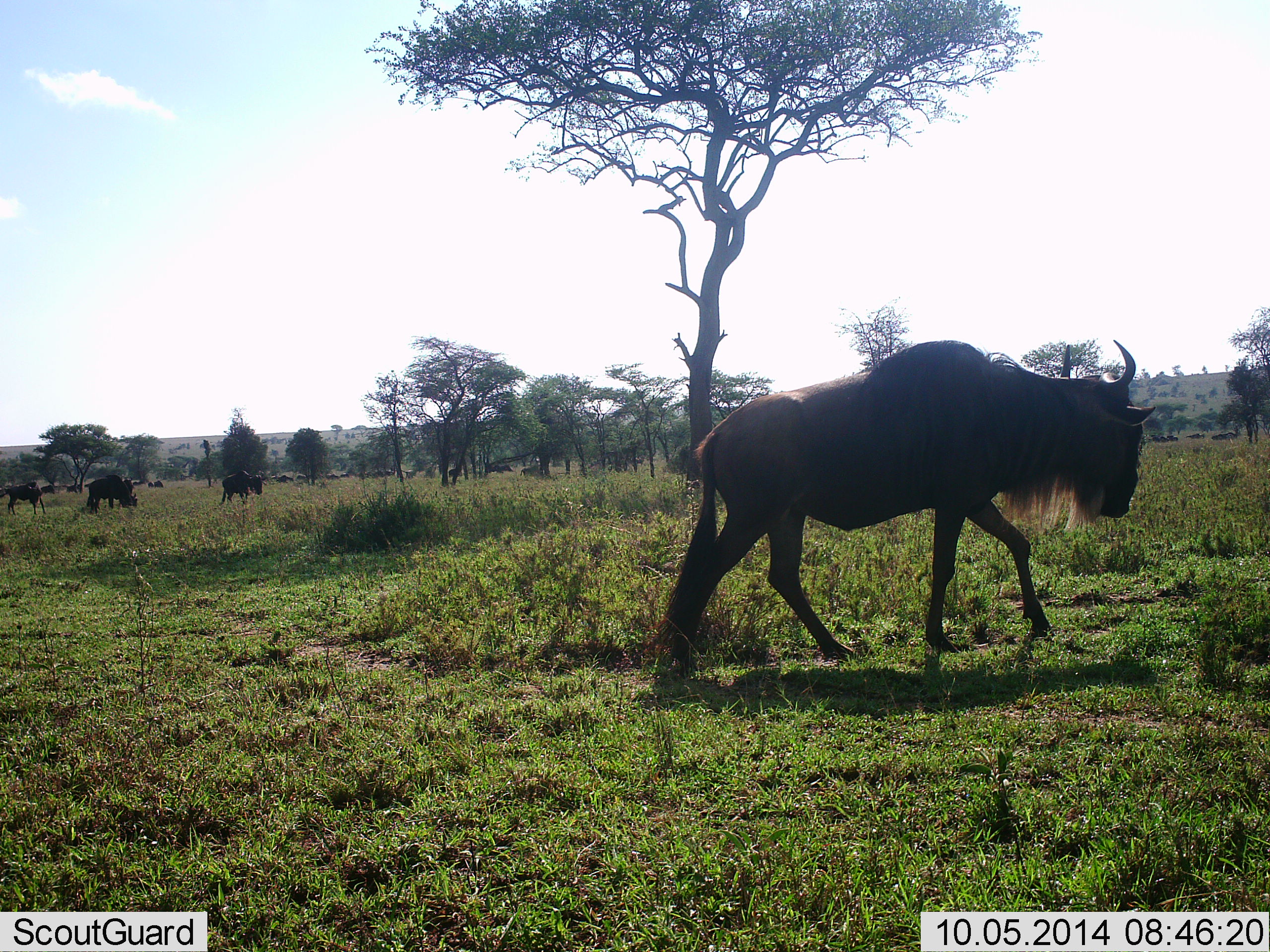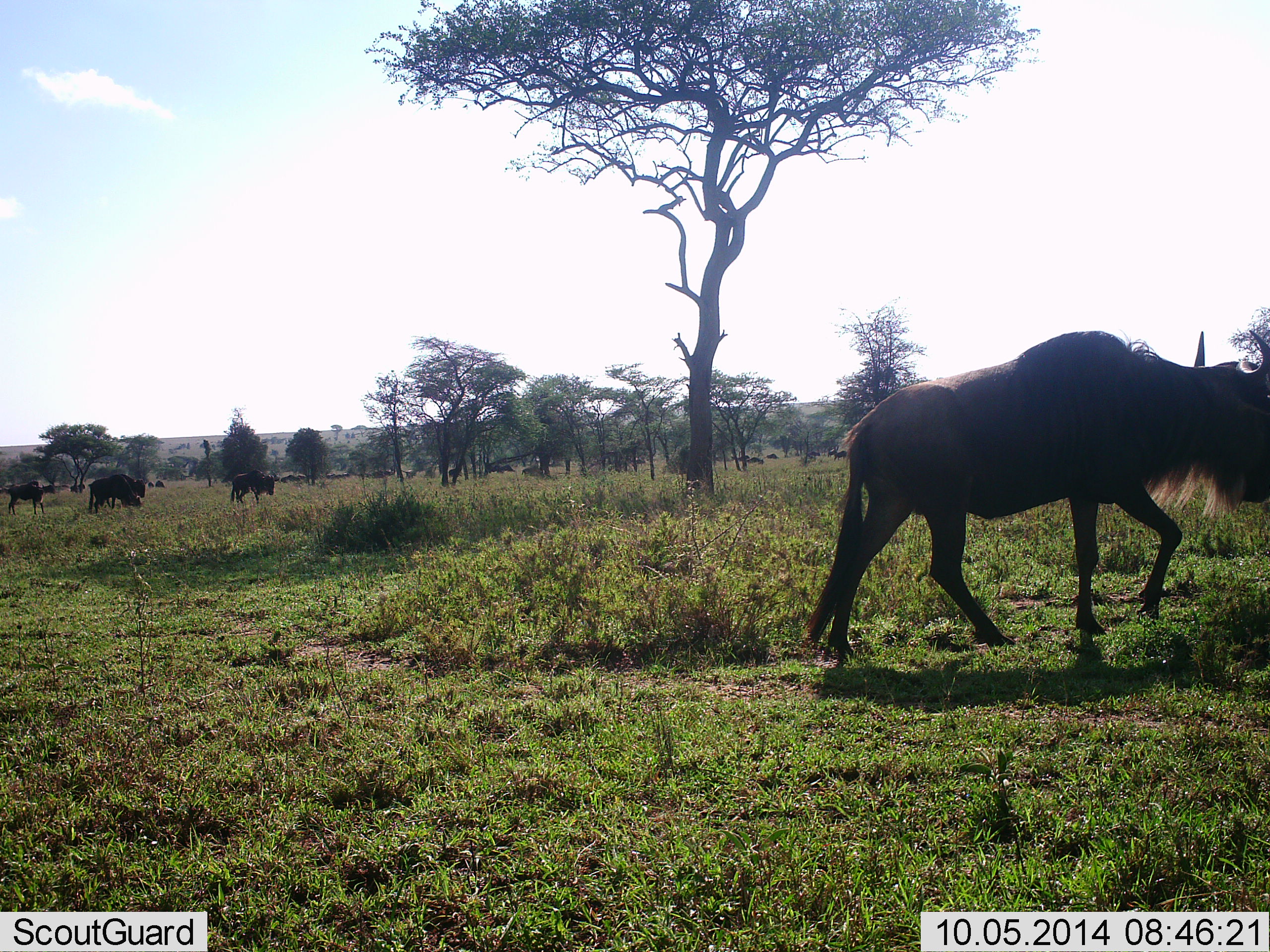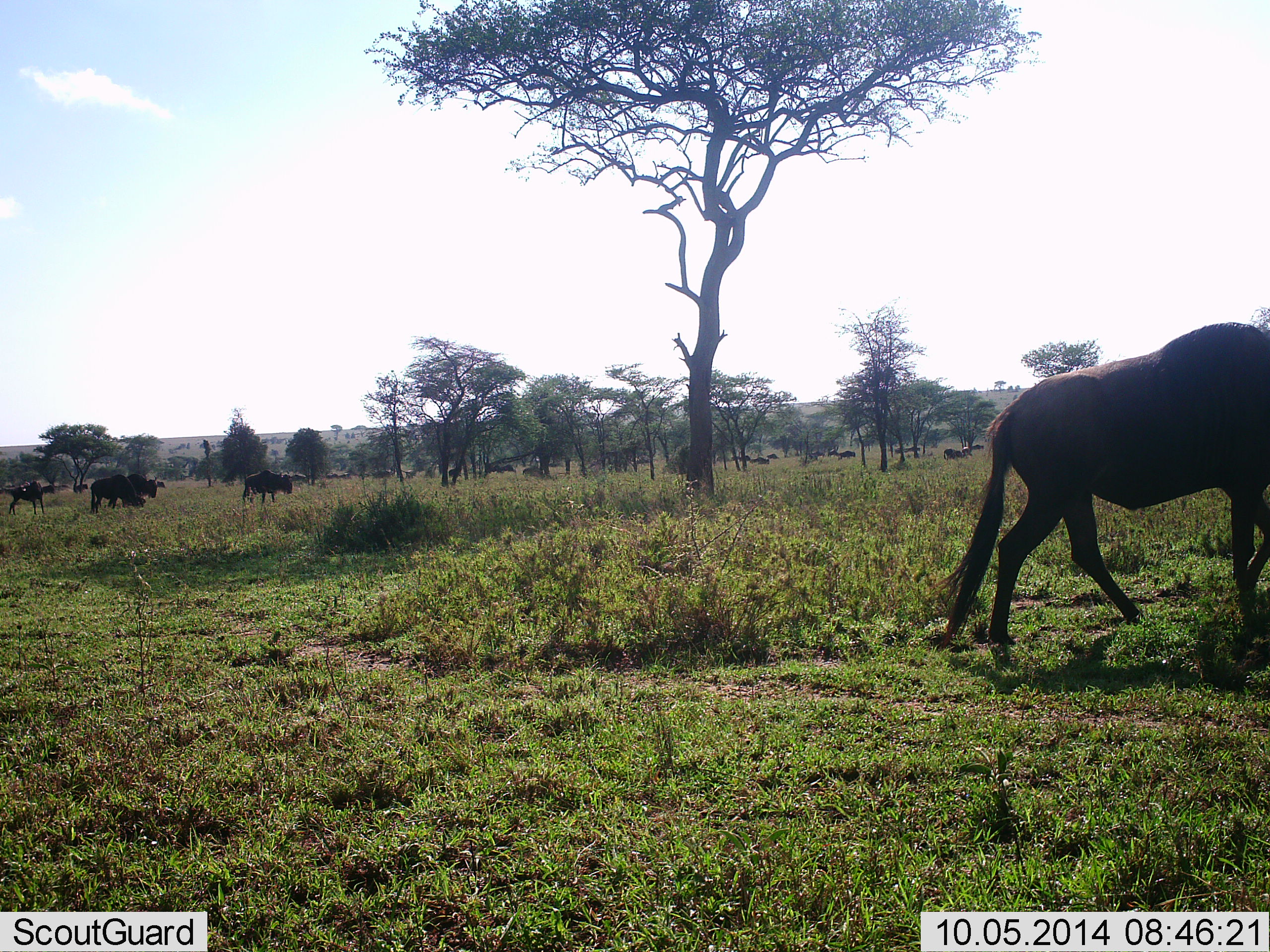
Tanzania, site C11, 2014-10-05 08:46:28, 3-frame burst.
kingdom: Animalia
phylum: Chordata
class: Mammalia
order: Artiodactyla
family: Bovidae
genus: Connochaetes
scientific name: Connochaetes taurinus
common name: blue wildebeest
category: wildebeest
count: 11-50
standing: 10%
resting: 0%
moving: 90%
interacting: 0%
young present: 10%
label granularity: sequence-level